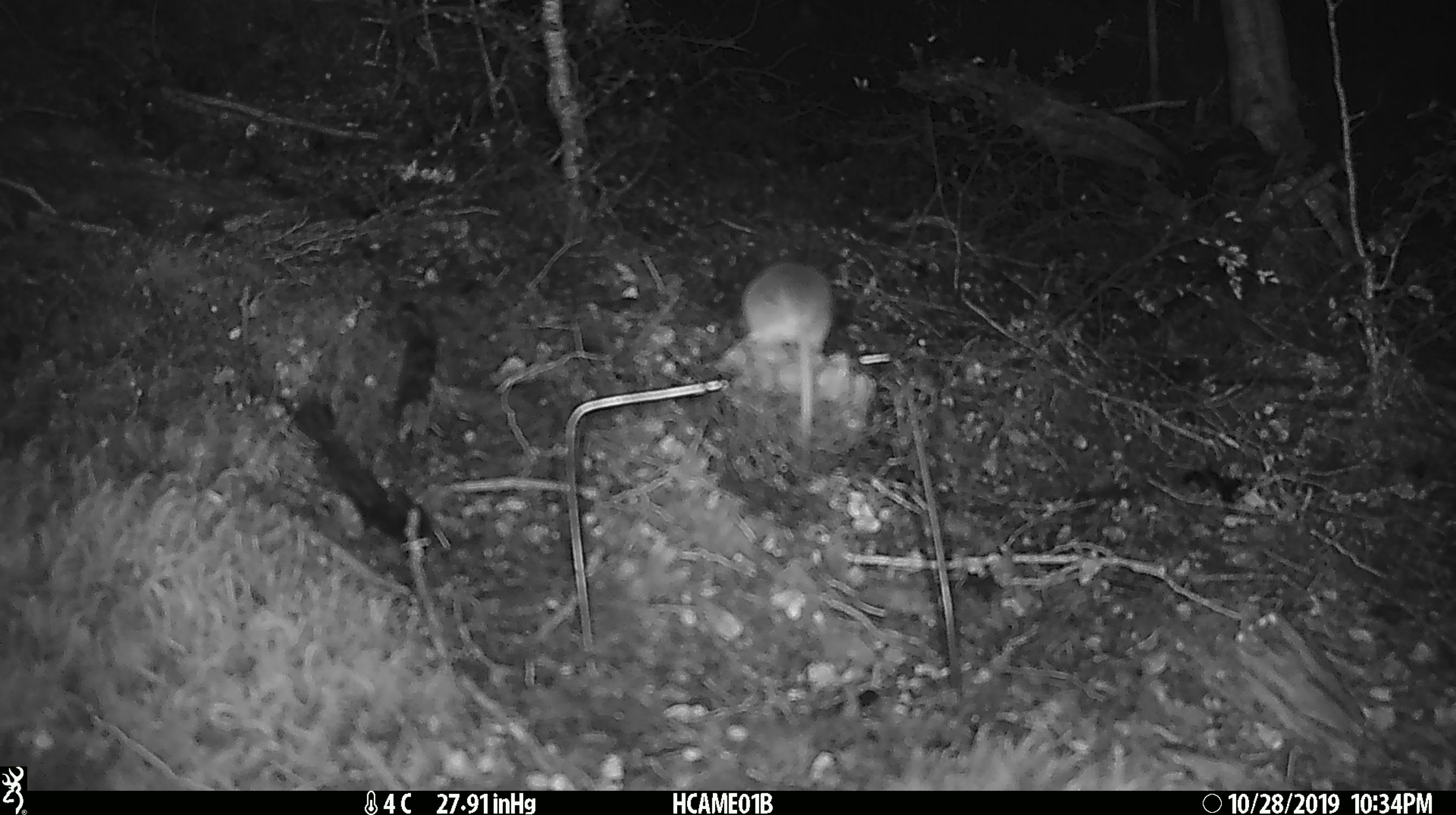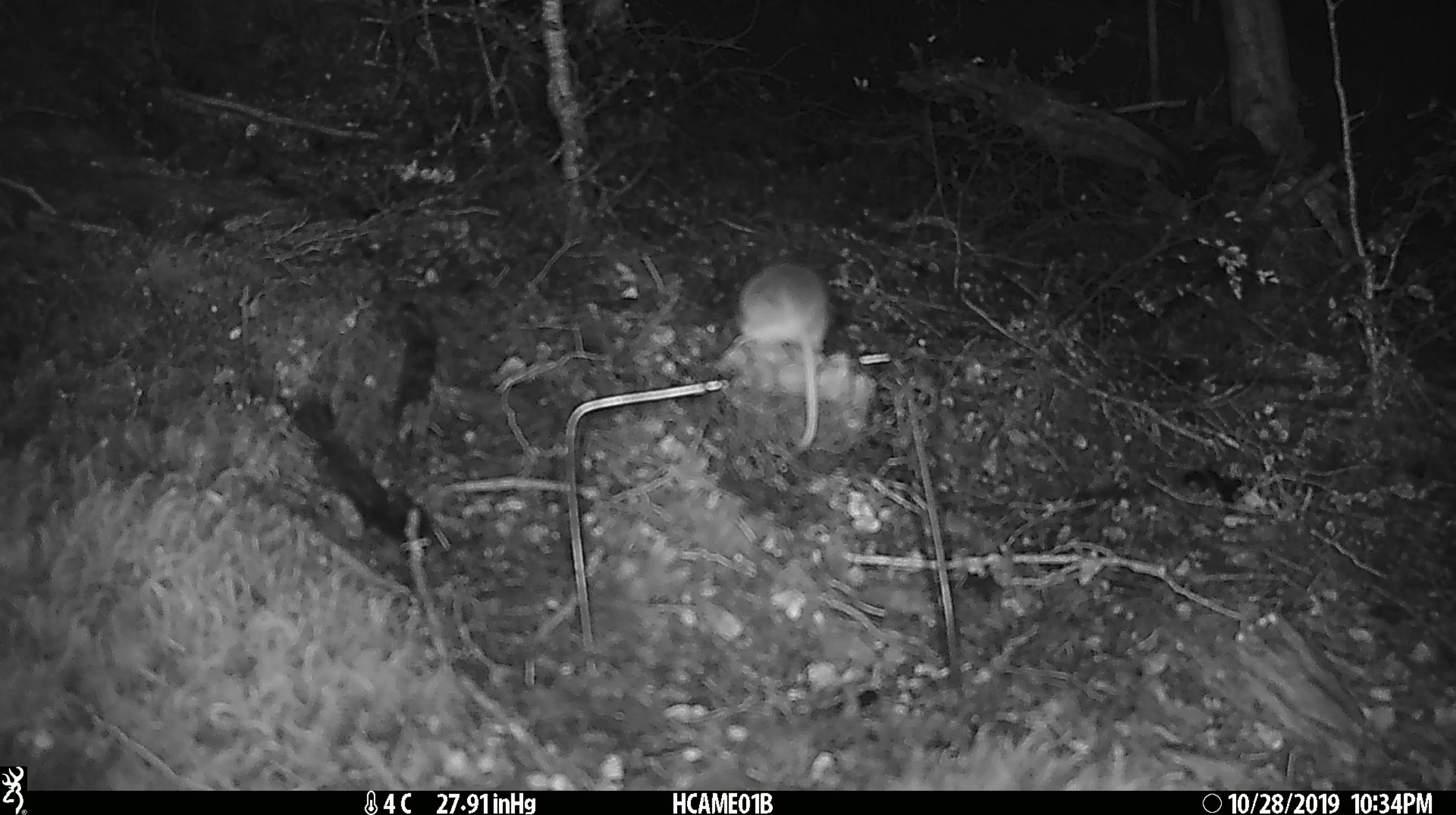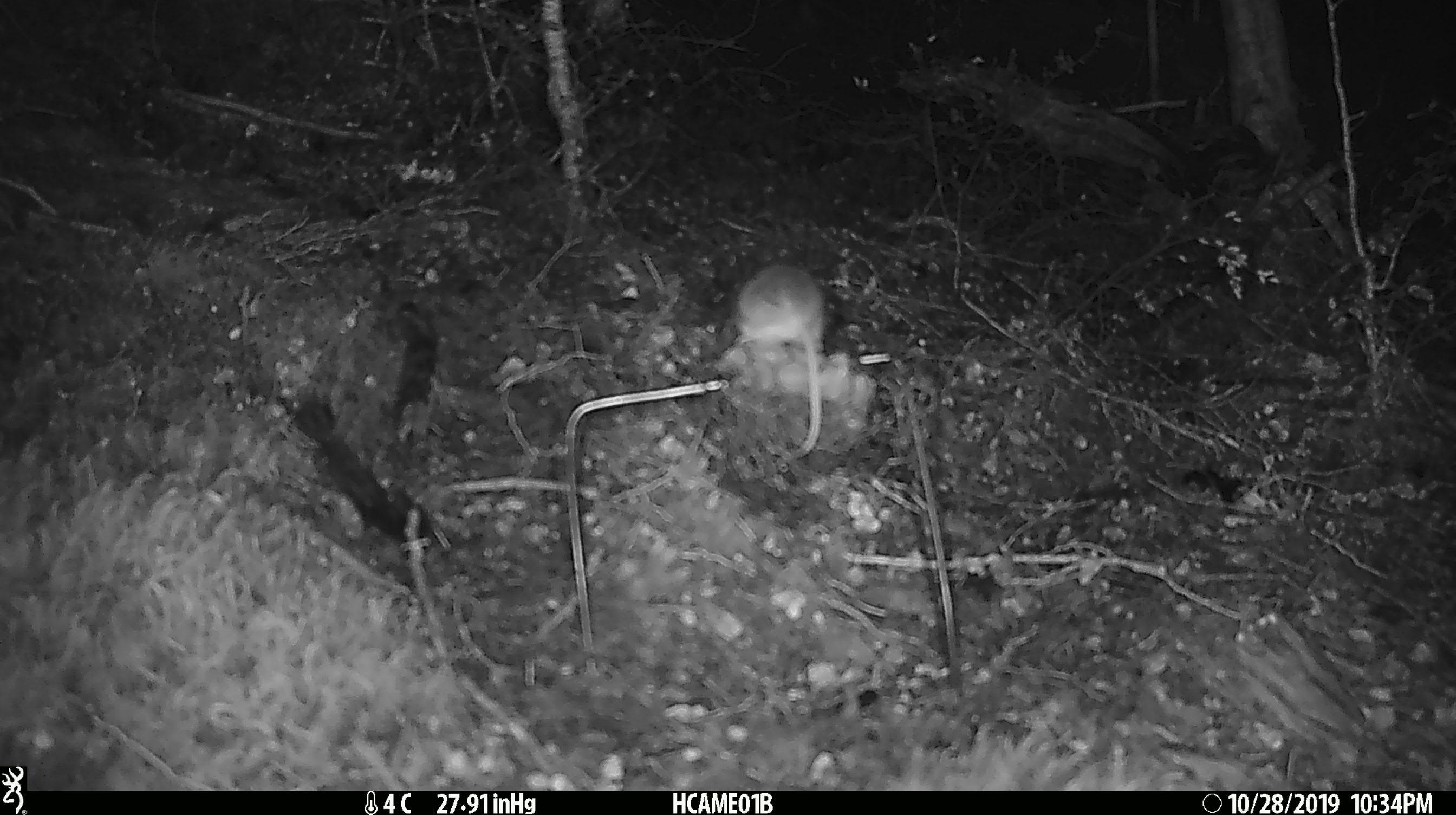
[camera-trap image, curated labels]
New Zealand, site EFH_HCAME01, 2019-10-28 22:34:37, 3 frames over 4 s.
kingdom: Animalia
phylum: Chordata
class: Mammalia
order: Rodentia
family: Muridae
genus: Mus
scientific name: Mus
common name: mouse